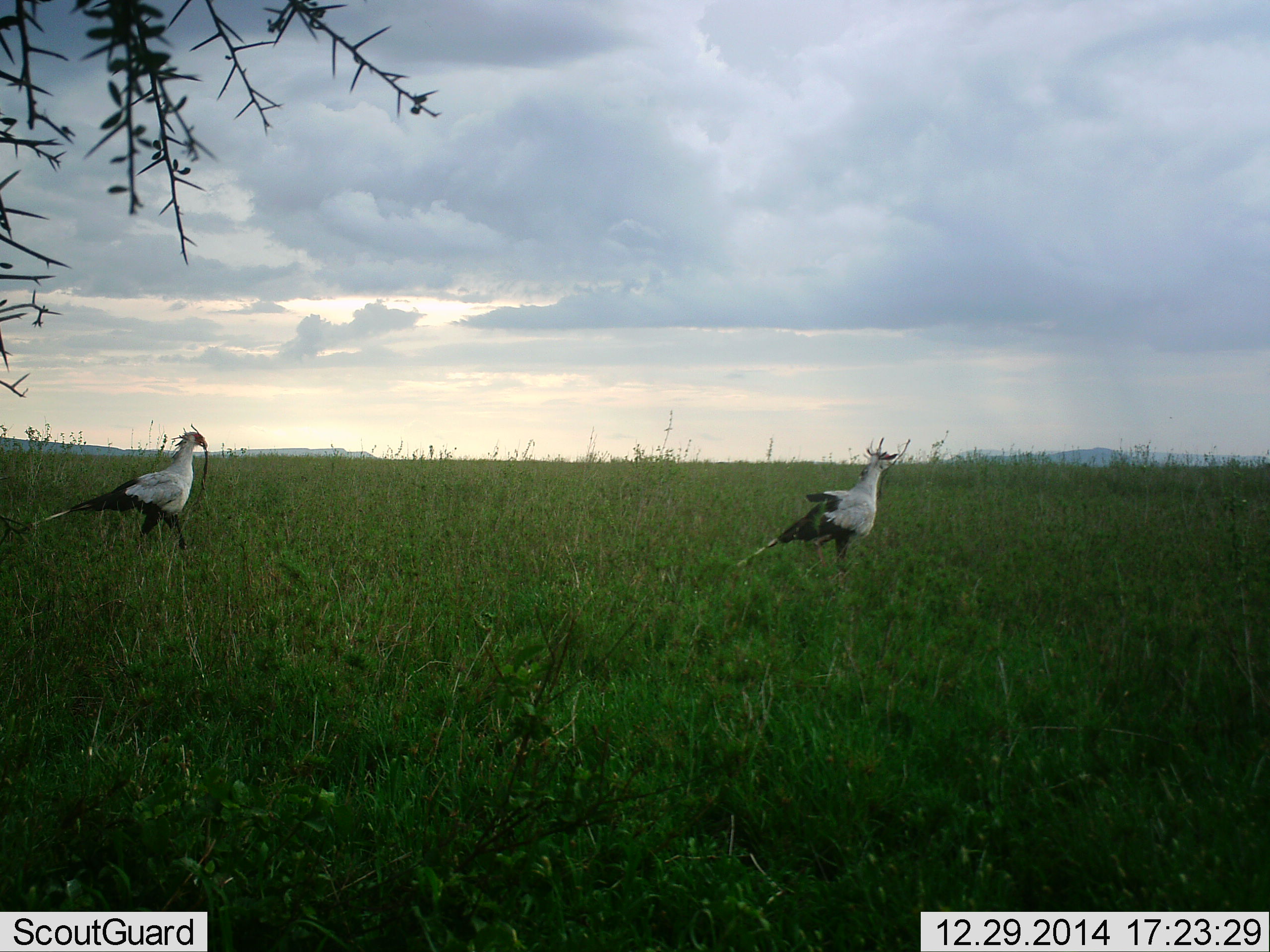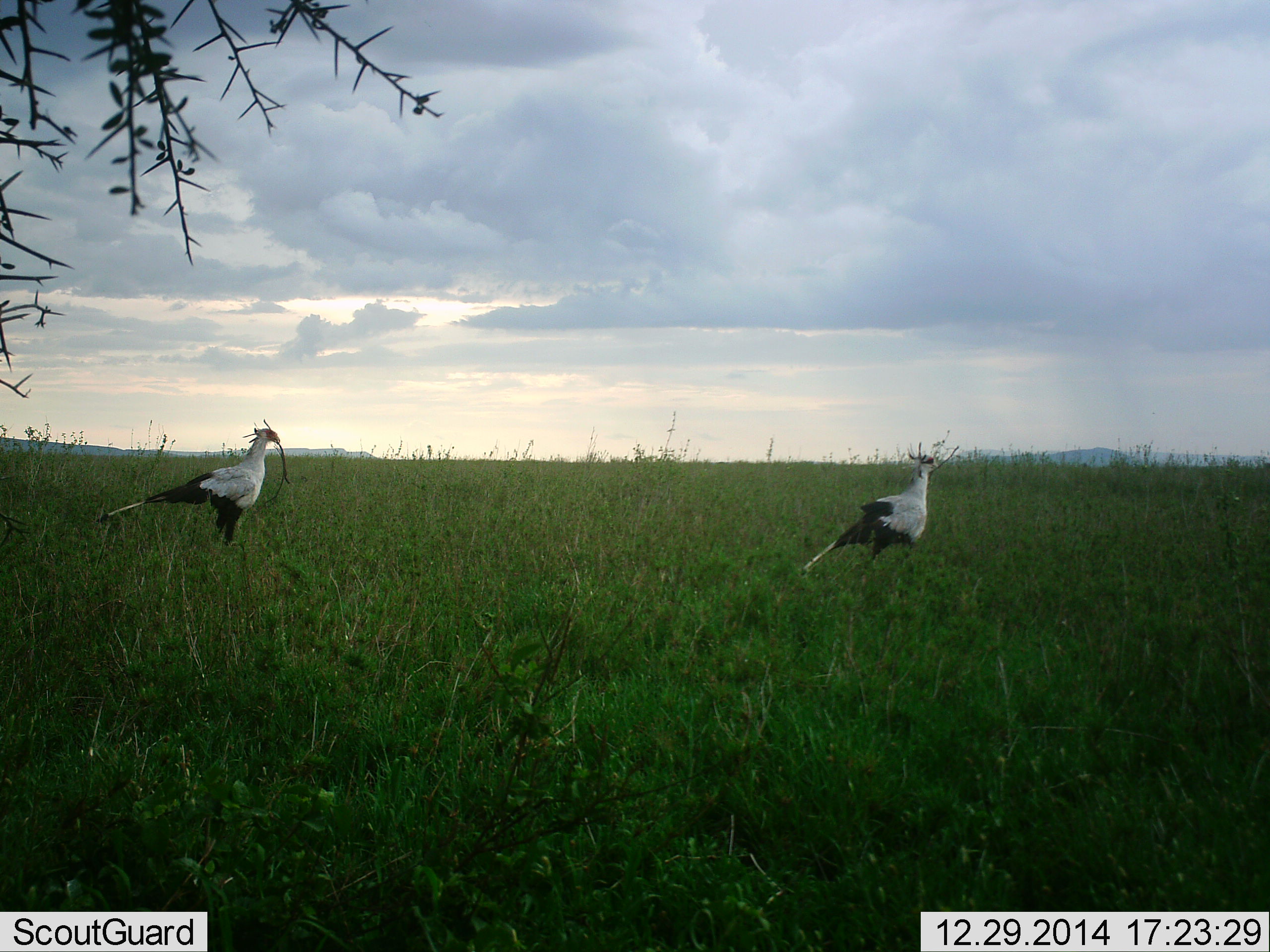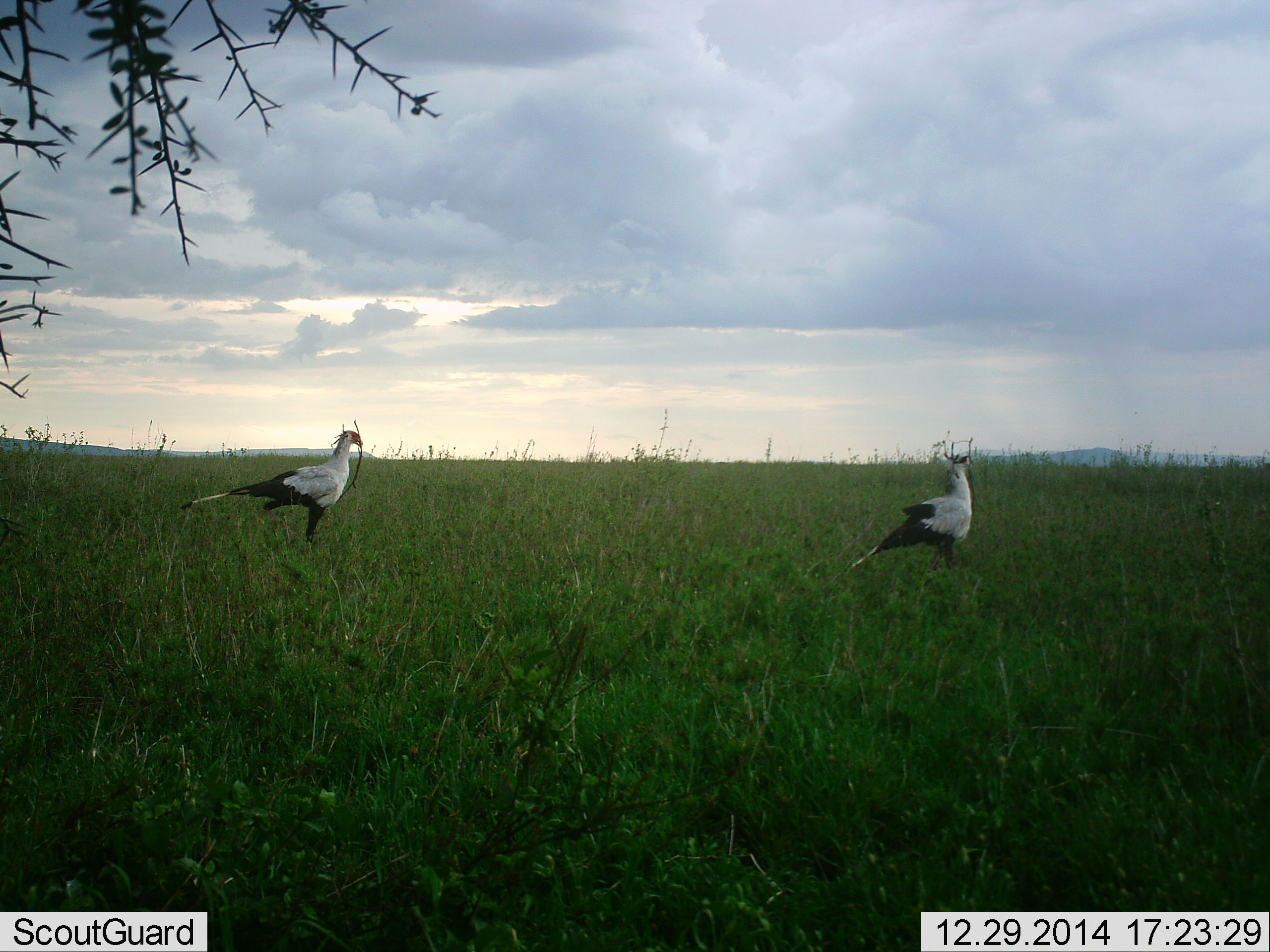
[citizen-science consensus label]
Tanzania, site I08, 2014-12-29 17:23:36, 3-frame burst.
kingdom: Animalia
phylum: Chordata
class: Aves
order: Accipitriformes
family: Sagittariidae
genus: Sagittarius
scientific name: Sagittarius serpentarius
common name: secretary bird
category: secretarybird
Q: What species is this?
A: Secretarybird (secretary bird) (Sagittarius serpentarius).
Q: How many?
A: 2.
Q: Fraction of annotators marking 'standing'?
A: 20%.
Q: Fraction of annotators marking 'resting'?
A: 0%.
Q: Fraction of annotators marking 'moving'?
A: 70%.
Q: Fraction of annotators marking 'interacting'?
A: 0%.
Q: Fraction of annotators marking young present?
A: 0%.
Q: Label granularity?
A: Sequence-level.